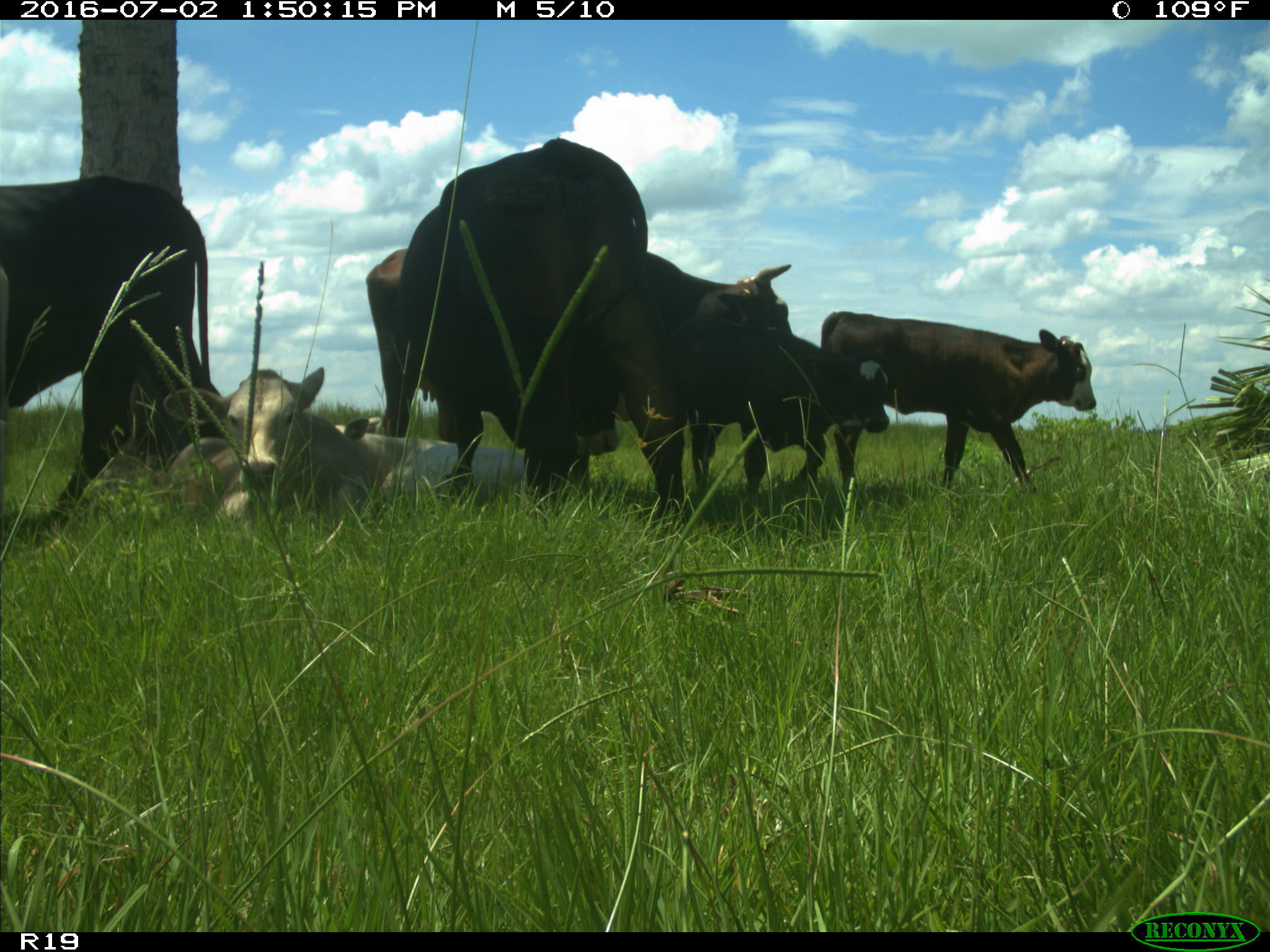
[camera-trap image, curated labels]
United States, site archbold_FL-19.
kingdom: Animalia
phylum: Chordata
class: Mammalia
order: Artiodactyla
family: Bovidae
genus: Bos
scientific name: Bos taurus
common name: domestic cow